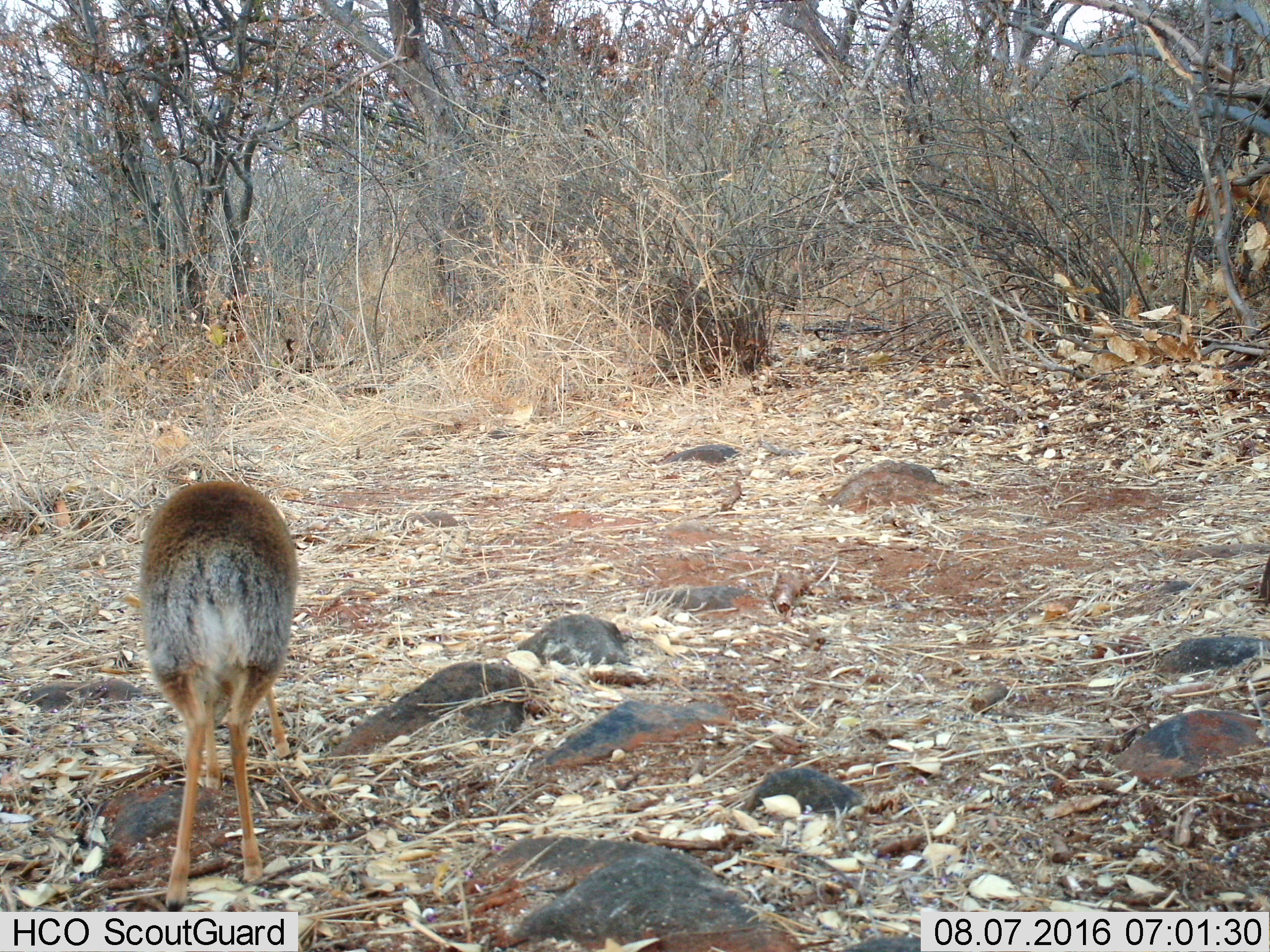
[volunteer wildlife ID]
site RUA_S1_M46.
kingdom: Animalia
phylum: Chordata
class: Mammalia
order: Artiodactyla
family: Bovidae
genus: Madoqua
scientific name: Madoqua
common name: dik-dik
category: dikdik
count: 1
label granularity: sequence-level